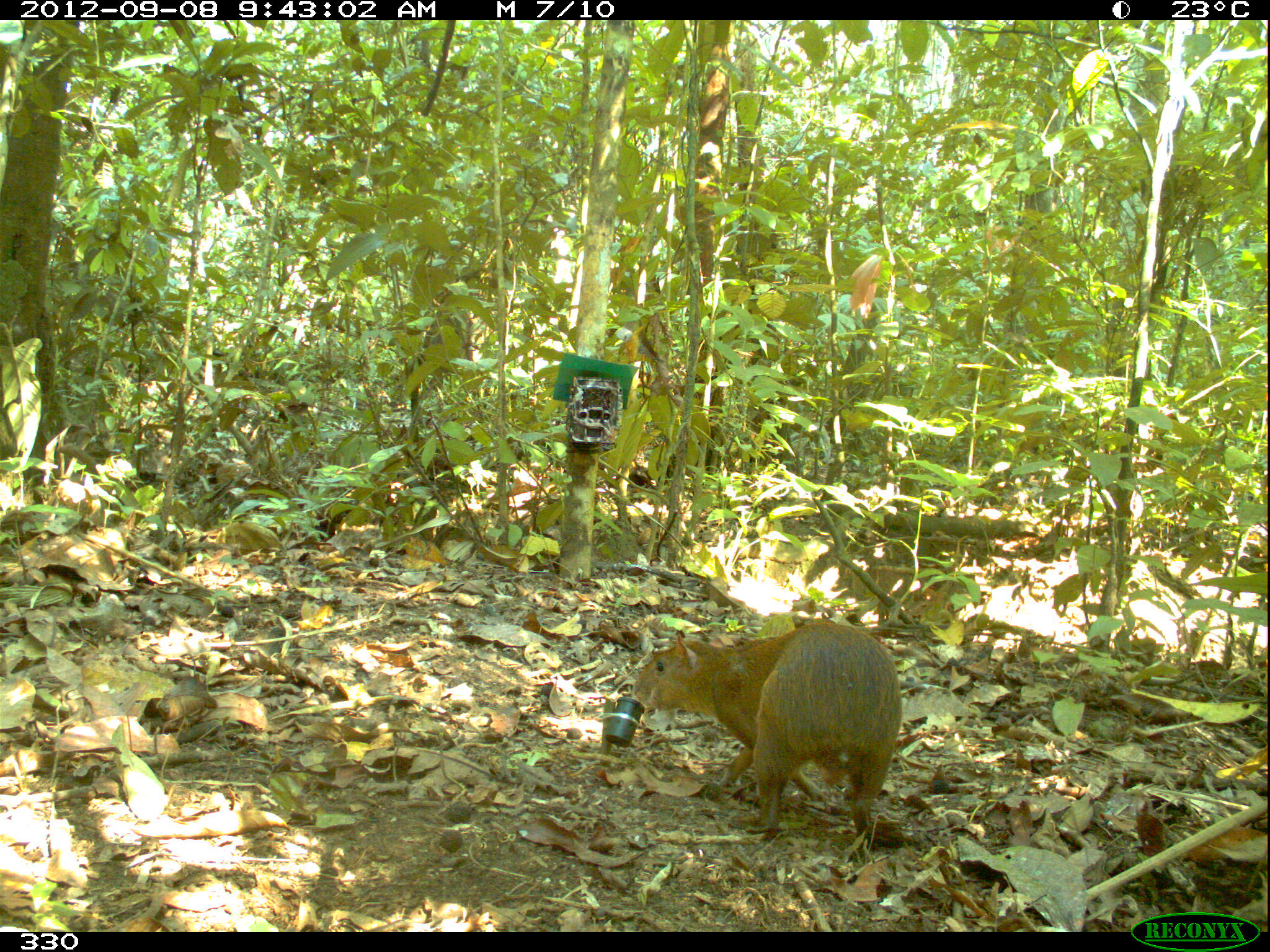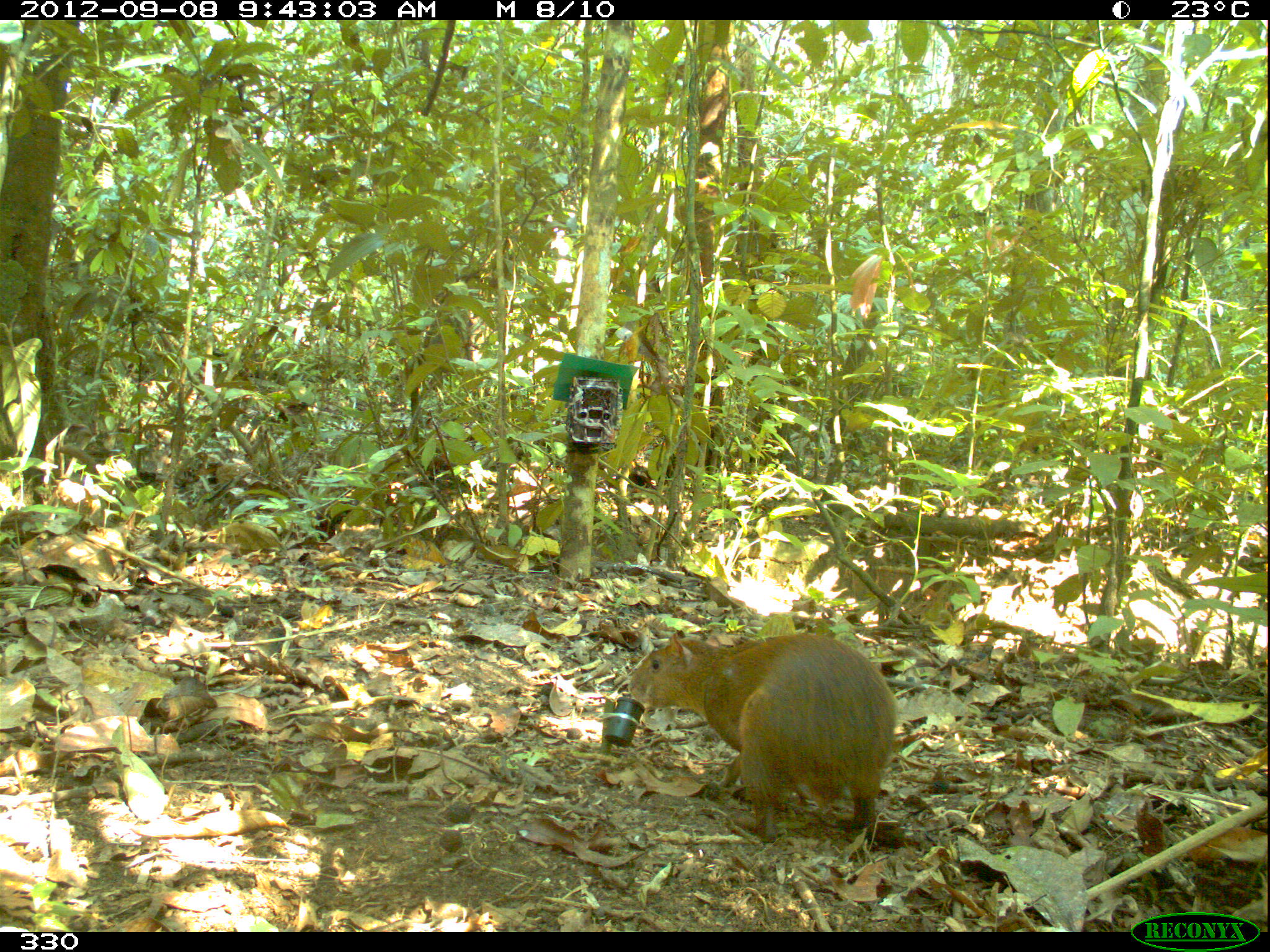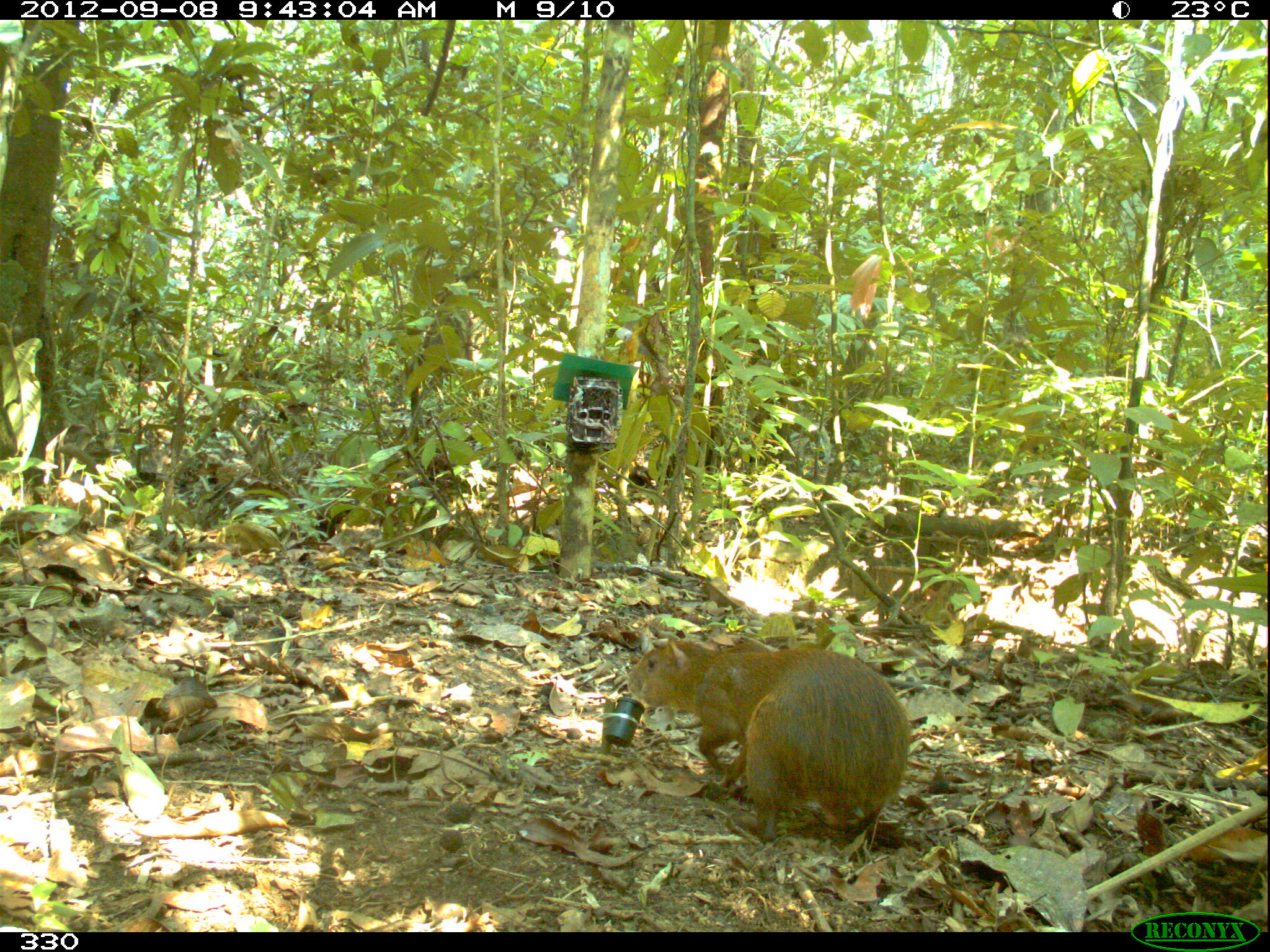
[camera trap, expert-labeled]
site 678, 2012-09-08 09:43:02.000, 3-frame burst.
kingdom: Animalia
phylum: Chordata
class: Mammalia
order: Rodentia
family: Dasyproctidae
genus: Dasyprocta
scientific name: Dasyprocta punctata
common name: central american agouti